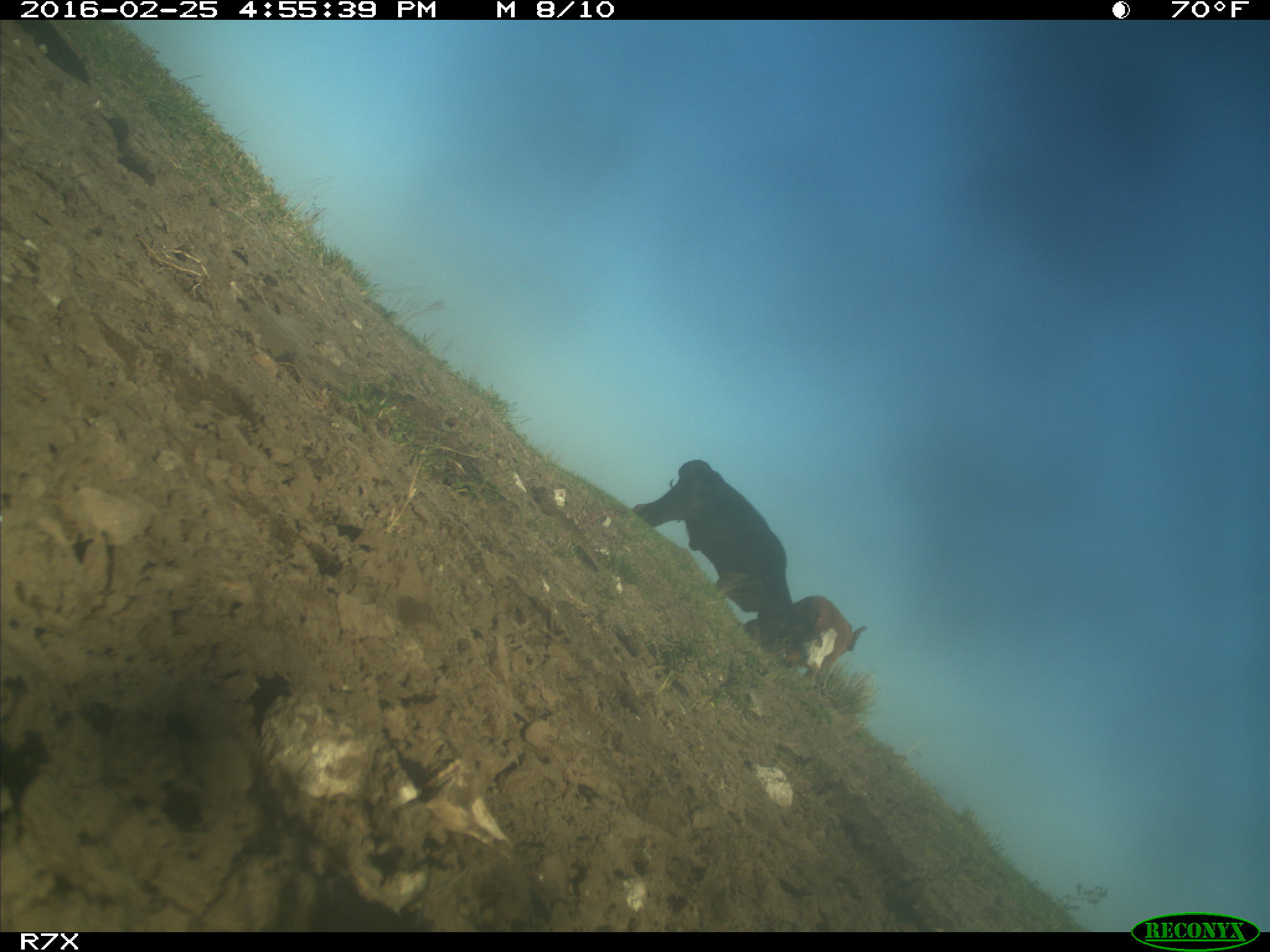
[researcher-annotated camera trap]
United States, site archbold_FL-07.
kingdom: Animalia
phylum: Chordata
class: Mammalia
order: Artiodactyla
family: Bovidae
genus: Bos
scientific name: Bos taurus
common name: domestic cow